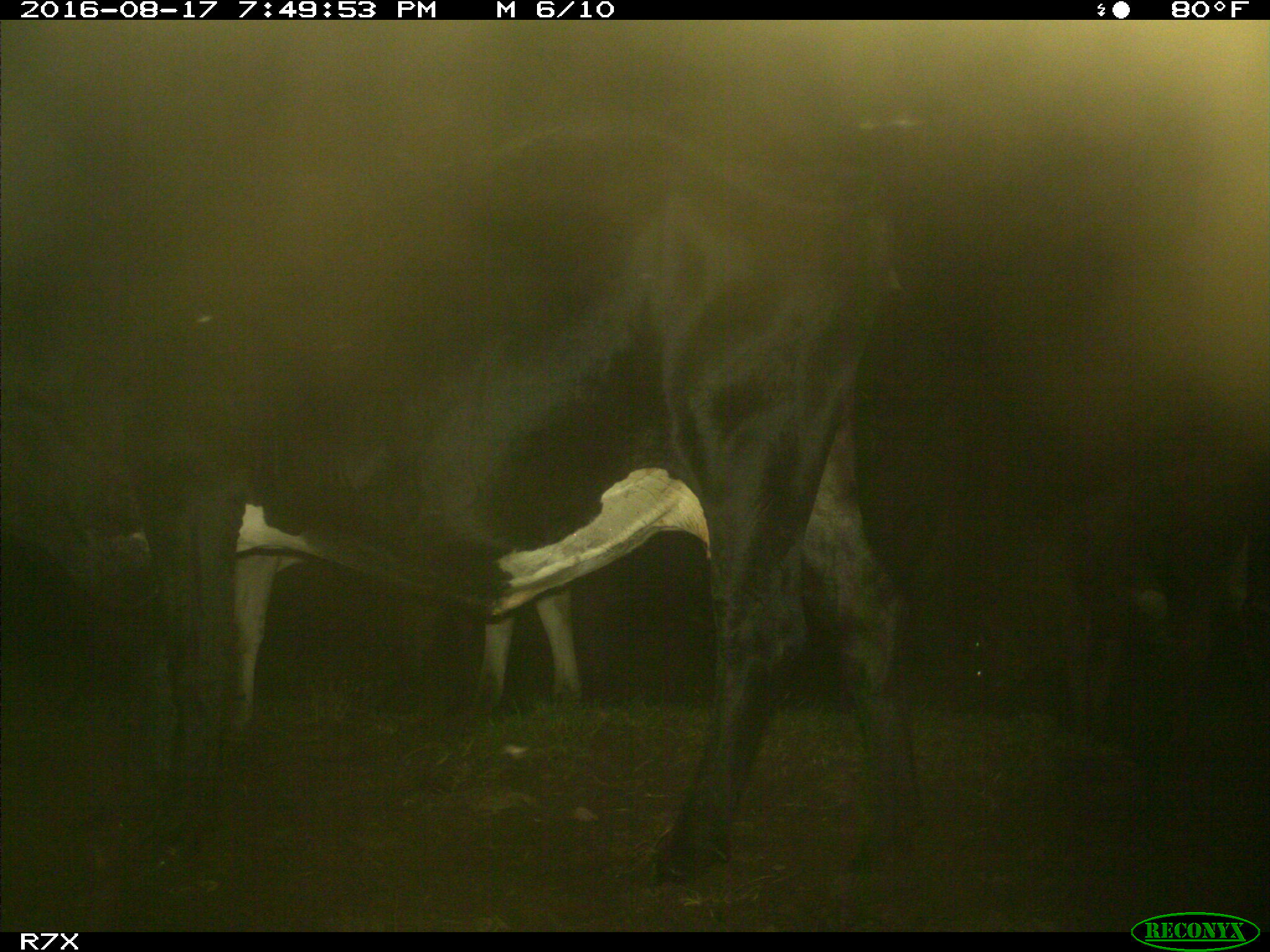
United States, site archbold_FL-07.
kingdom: Animalia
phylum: Chordata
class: Mammalia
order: Artiodactyla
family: Bovidae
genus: Bos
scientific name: Bos taurus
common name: domestic cow